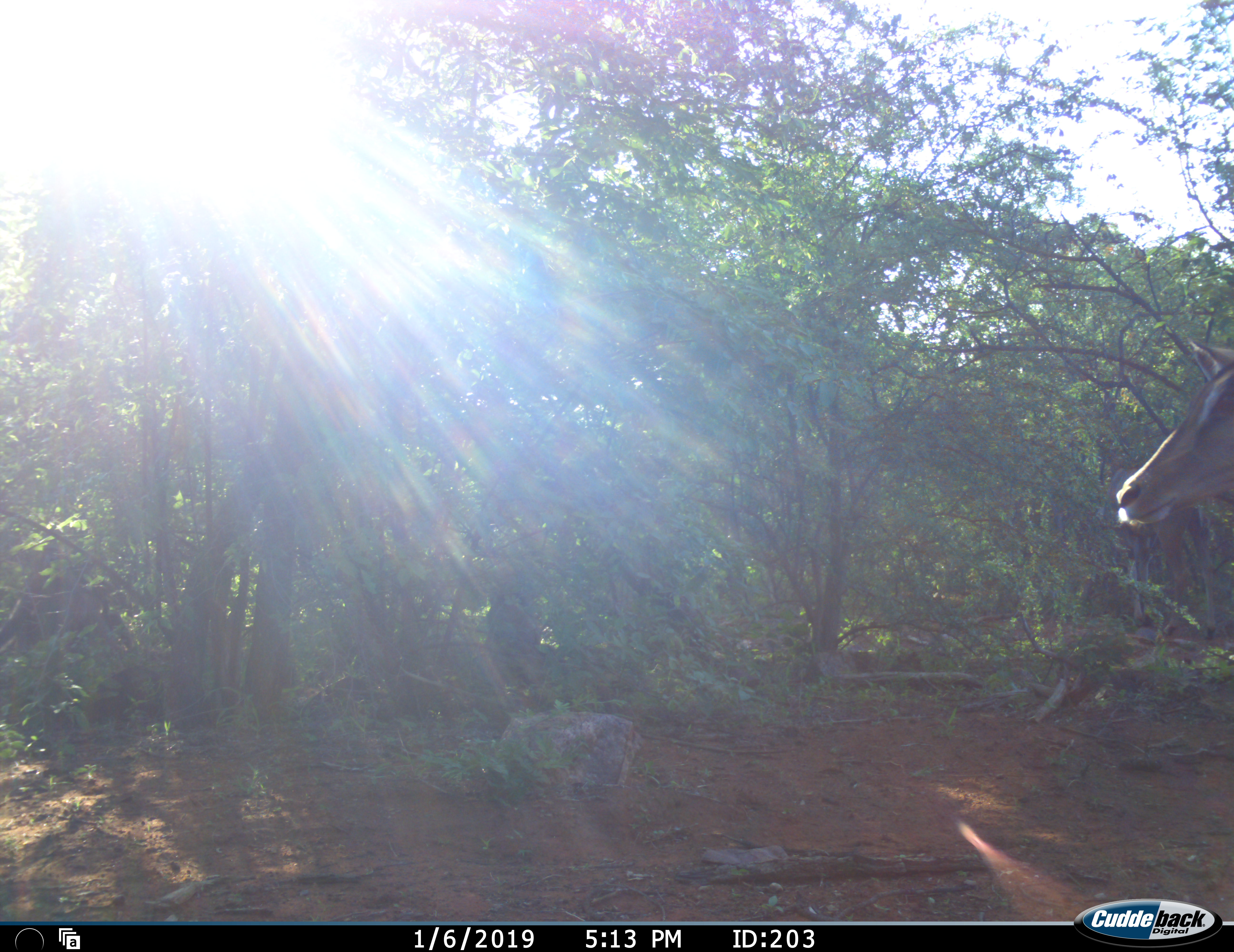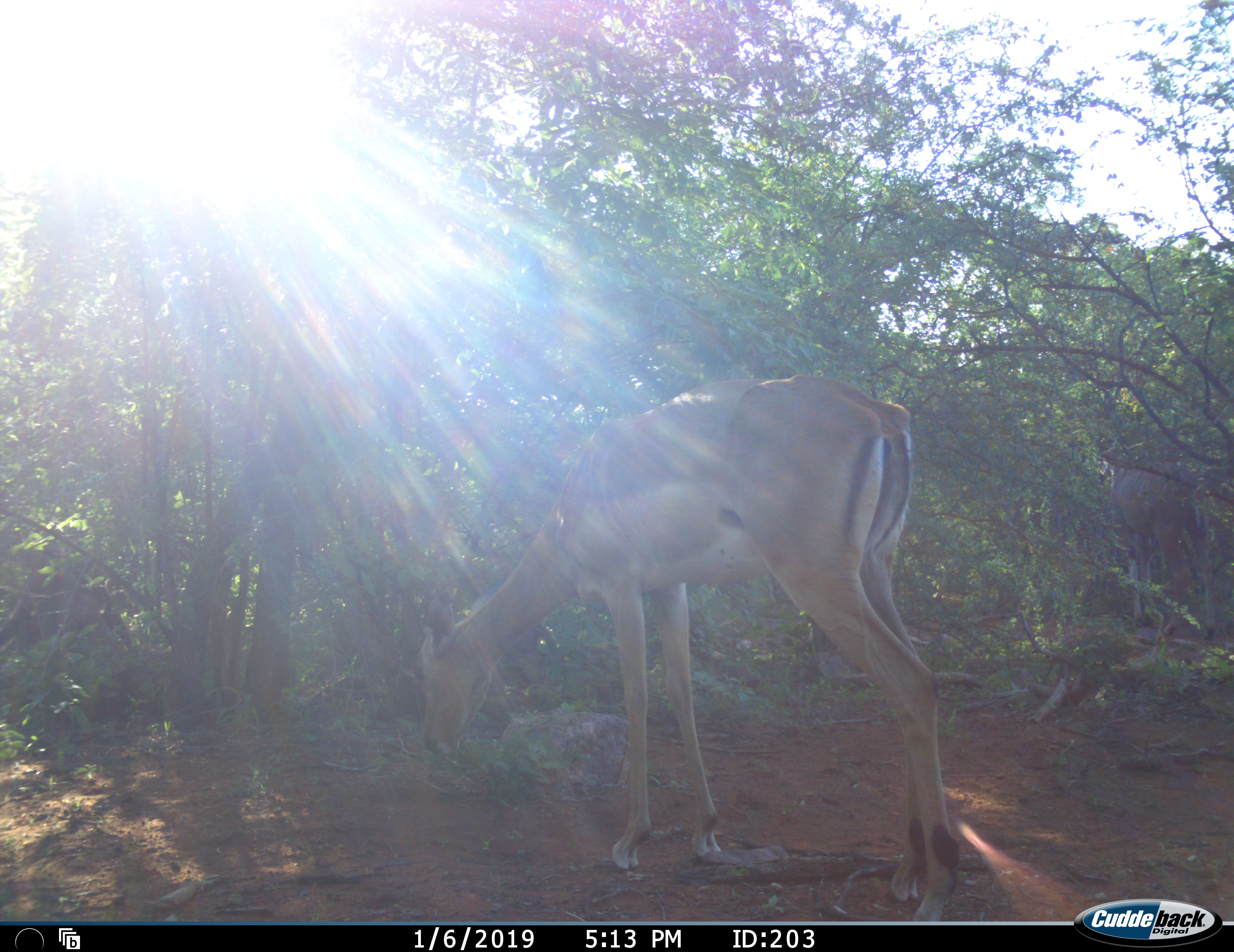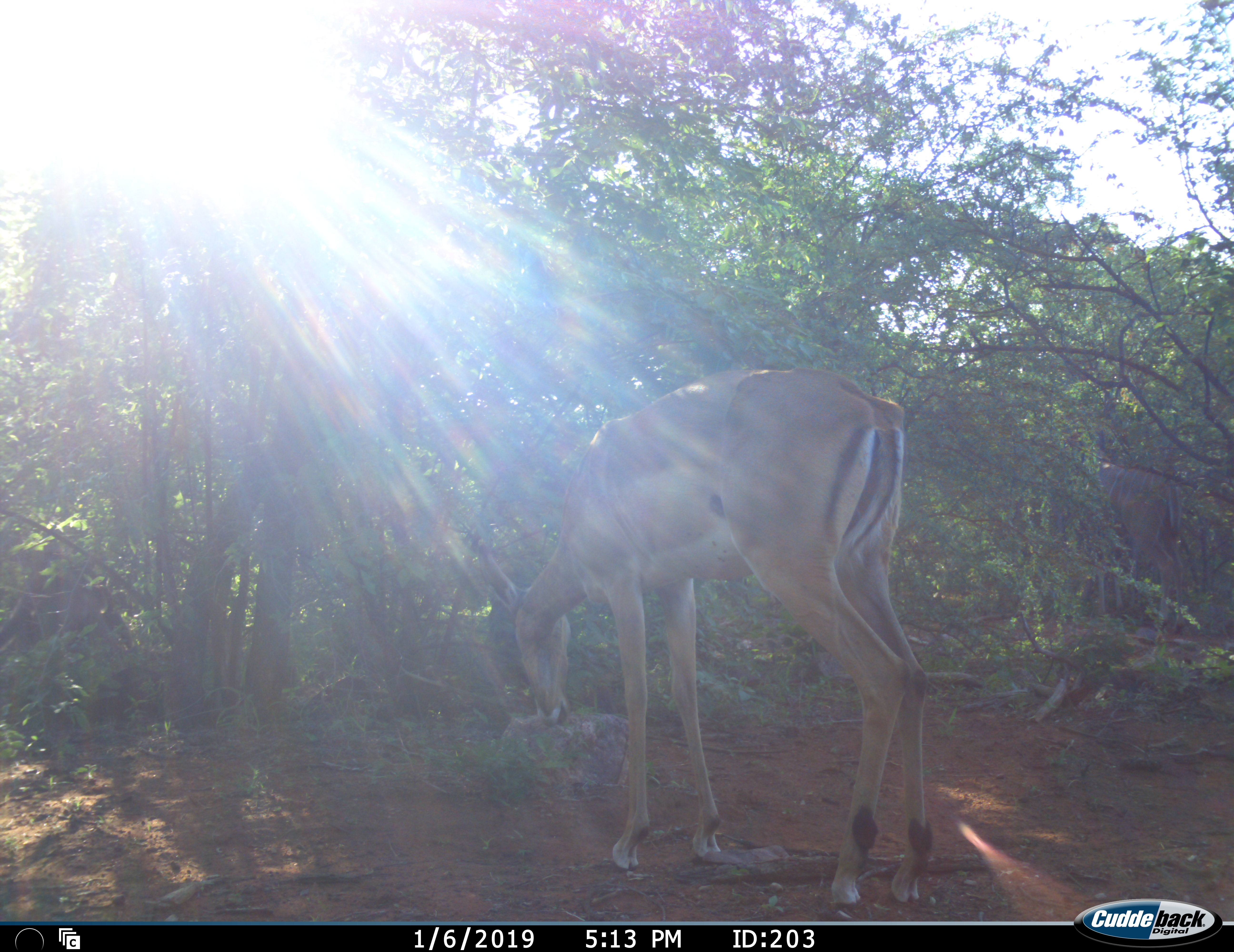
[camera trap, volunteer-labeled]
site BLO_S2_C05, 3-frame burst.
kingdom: Animalia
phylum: Chordata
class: Mammalia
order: Artiodactyla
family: Bovidae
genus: Aepyceros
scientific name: Aepyceros melampus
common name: impala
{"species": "impala (Aepyceros melampus)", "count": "1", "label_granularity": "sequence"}